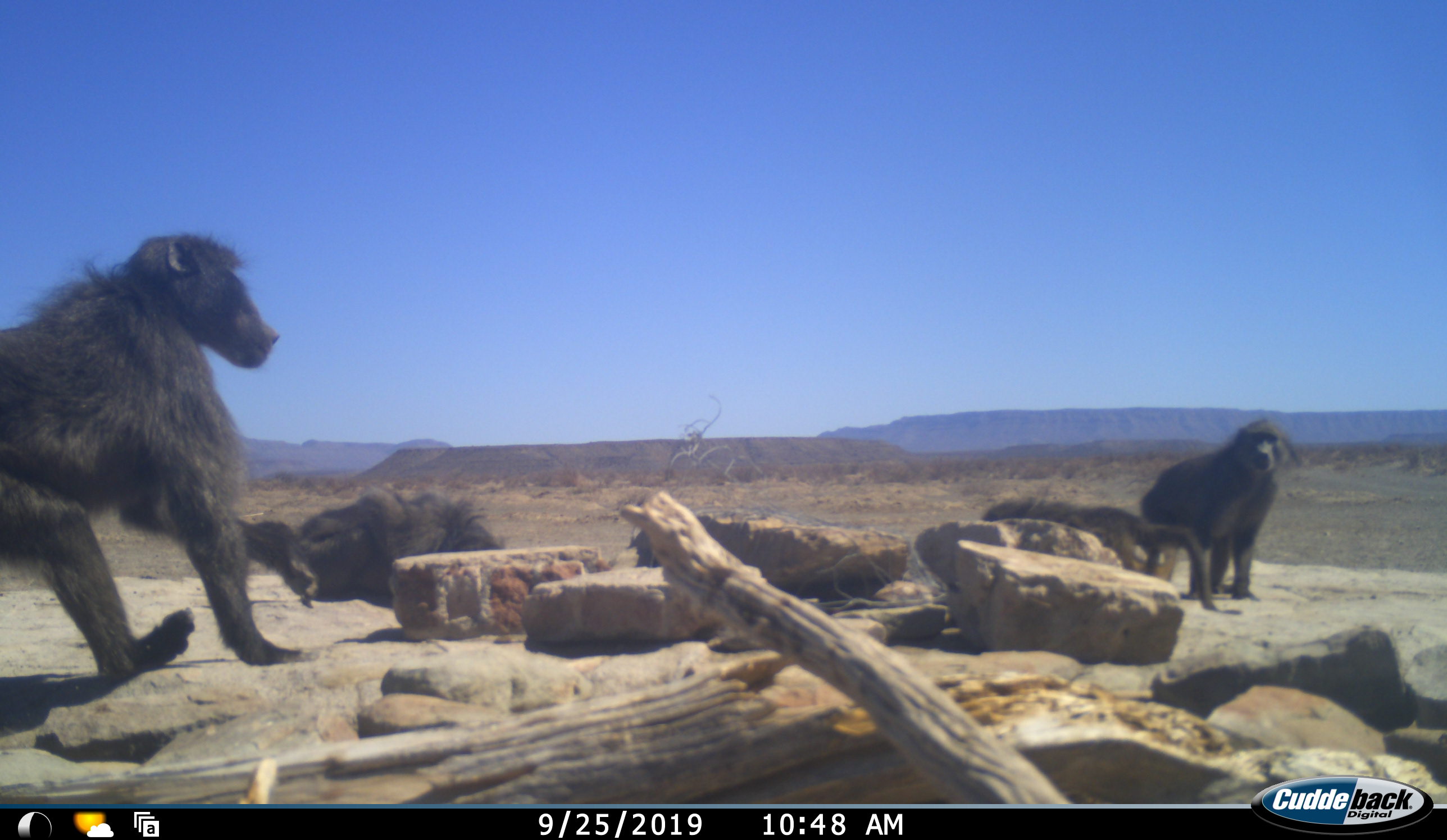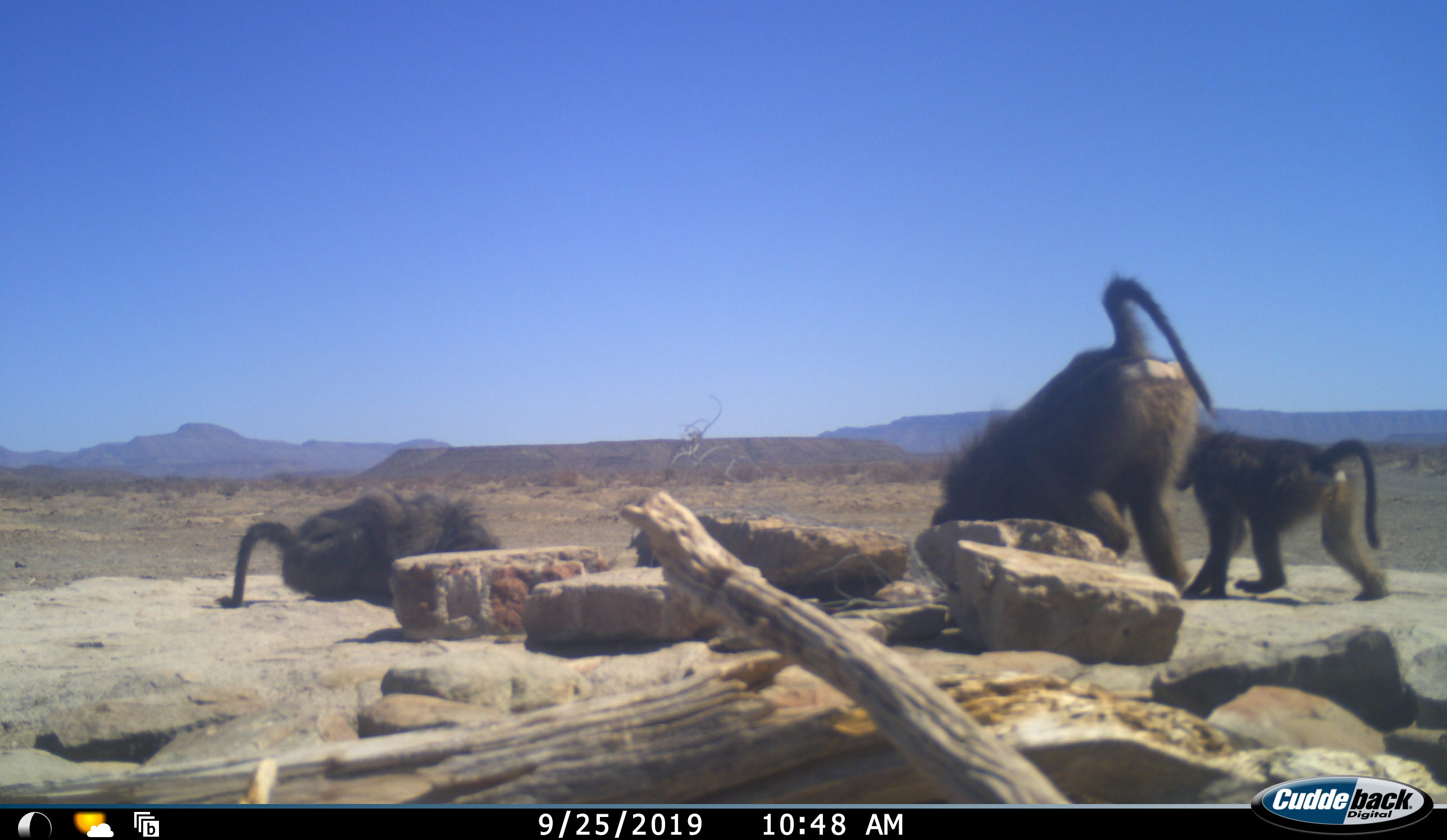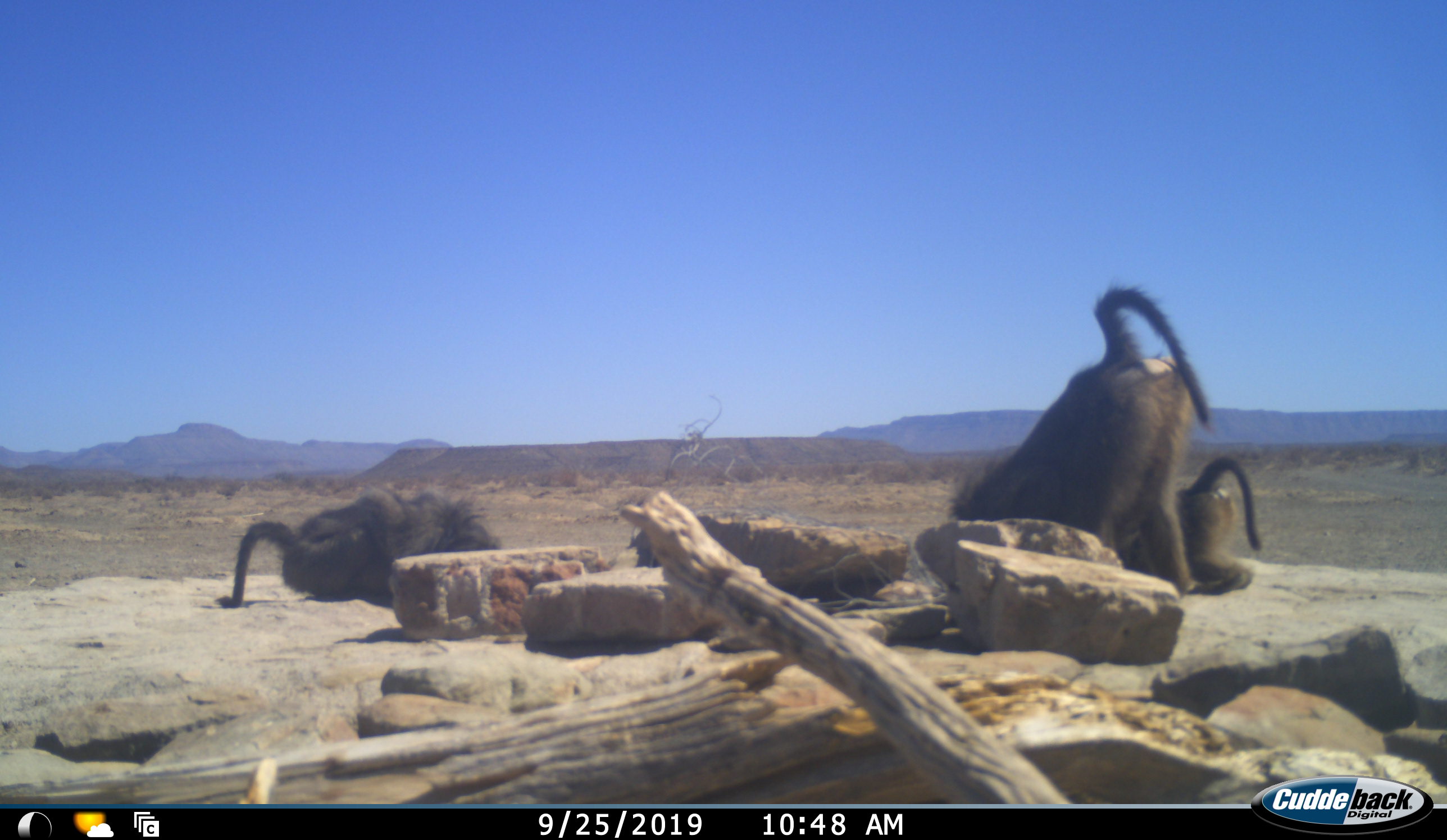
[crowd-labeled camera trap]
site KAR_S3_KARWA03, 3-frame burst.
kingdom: Animalia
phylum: Chordata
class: Mammalia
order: Primates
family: Cercopithecidae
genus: Papio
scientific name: Papio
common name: baboon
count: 4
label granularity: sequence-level